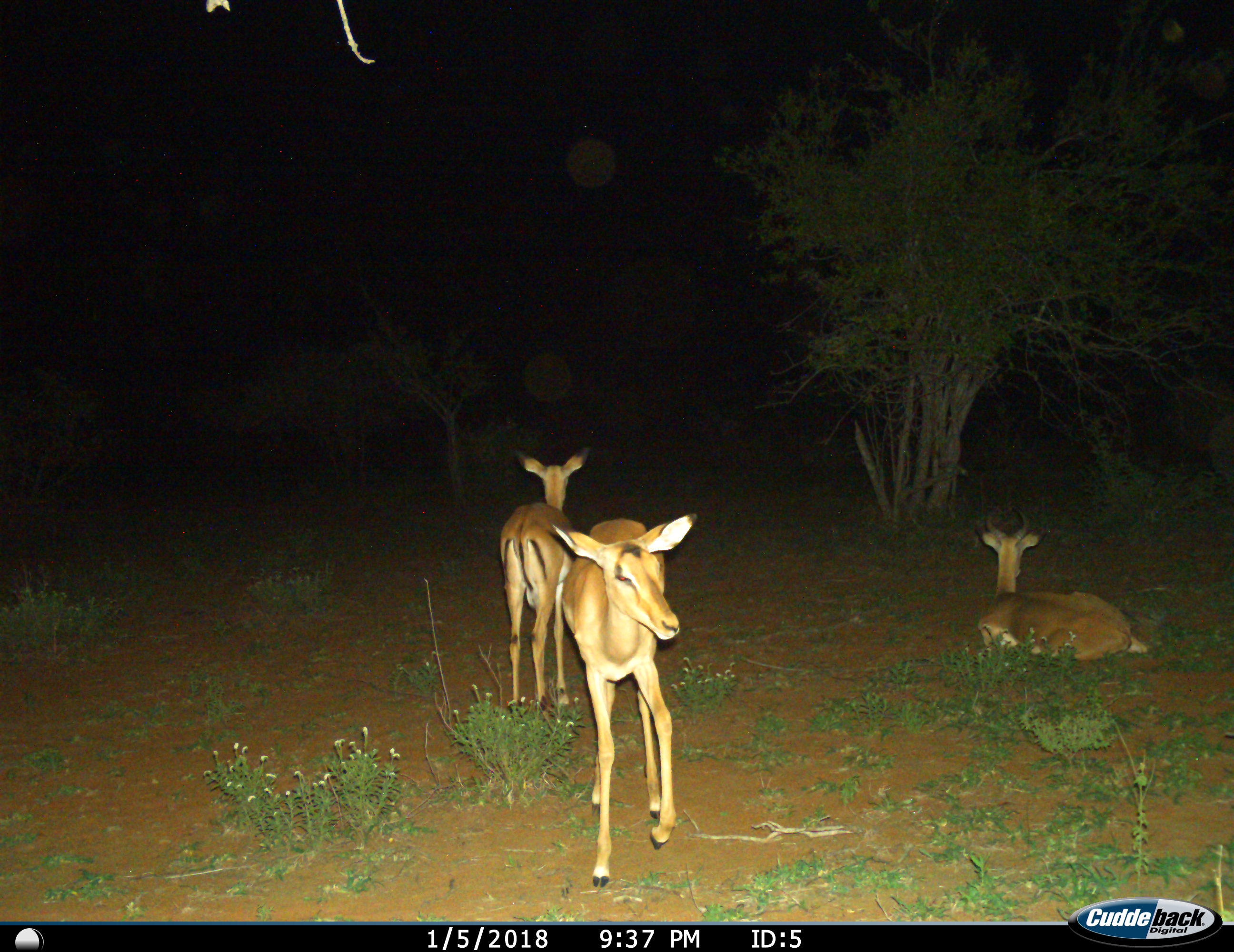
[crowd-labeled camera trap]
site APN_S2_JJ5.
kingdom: Animalia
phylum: Chordata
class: Mammalia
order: Artiodactyla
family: Bovidae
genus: Aepyceros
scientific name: Aepyceros melampus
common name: impala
Impala (Aepyceros melampus), count 3. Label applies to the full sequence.